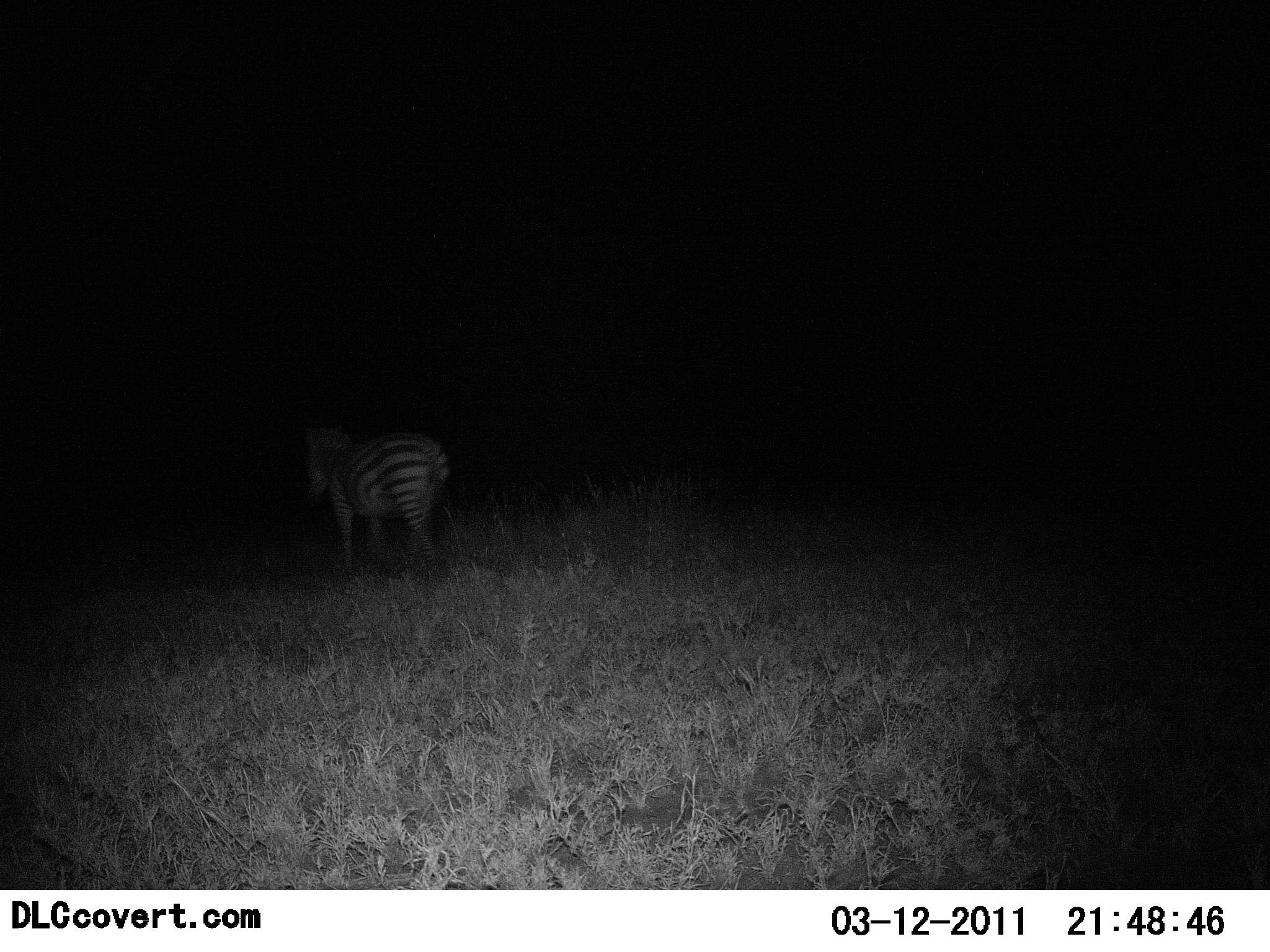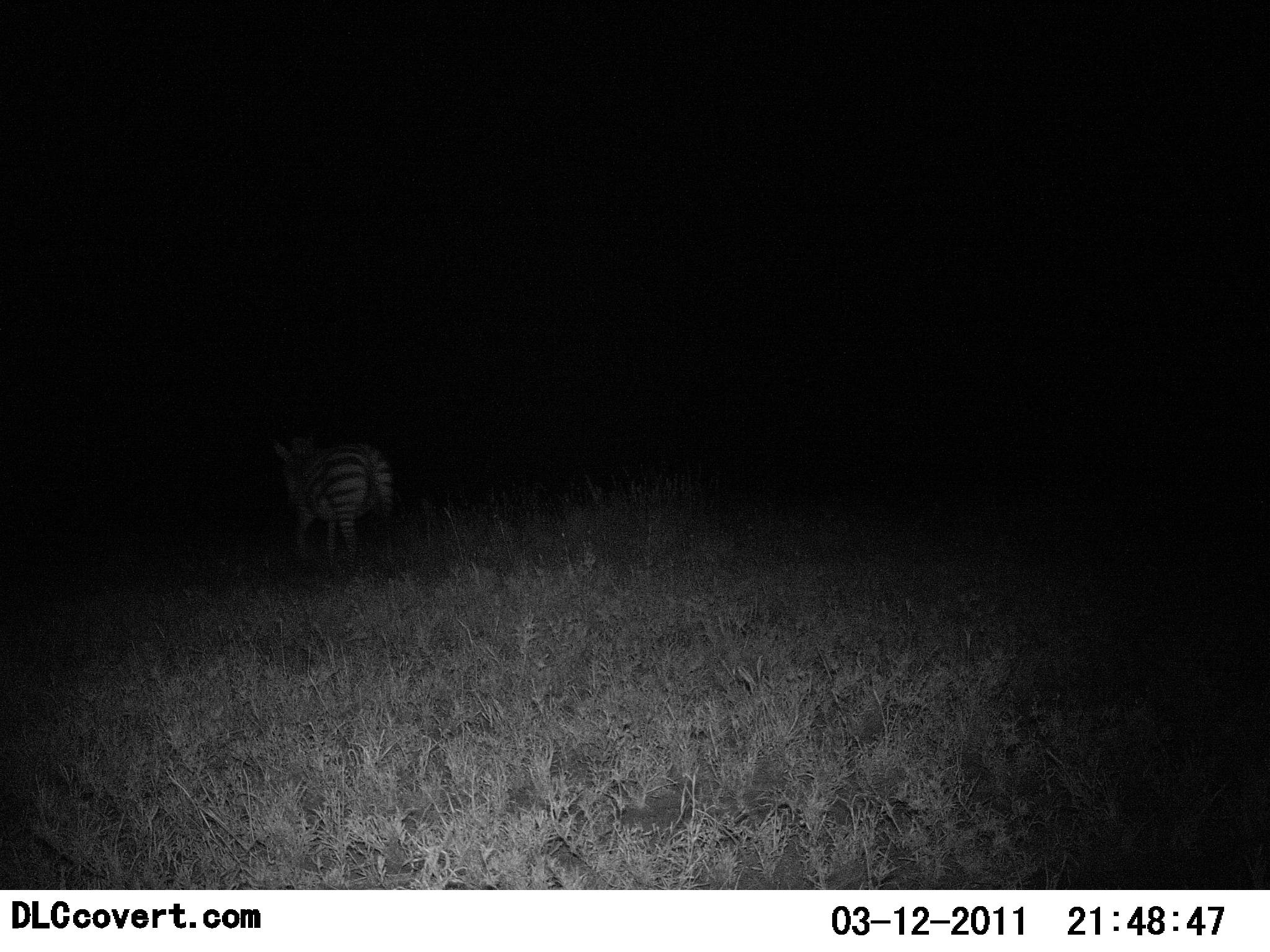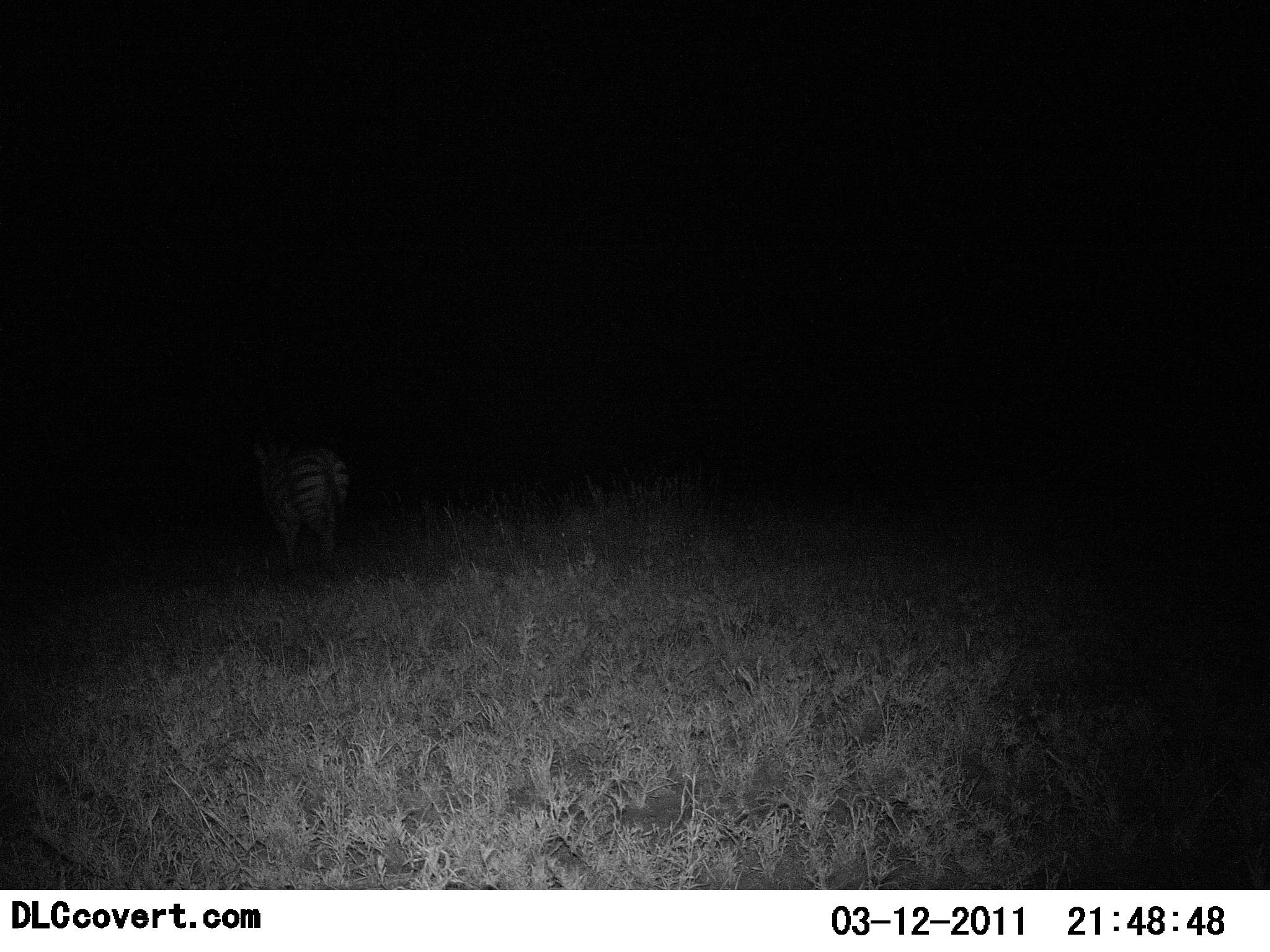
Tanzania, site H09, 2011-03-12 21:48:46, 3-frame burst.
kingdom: Animalia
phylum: Chordata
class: Mammalia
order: Perissodactyla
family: Equidae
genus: Equus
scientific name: Equus quagga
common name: plains zebra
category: zebra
Zebra (plains zebra) (Equus quagga), count 1. Behavior (volunteer vote fractions): standing 10%, resting 0%, moving 90%, interacting 0%. Young present (vote fraction): 0%. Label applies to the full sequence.